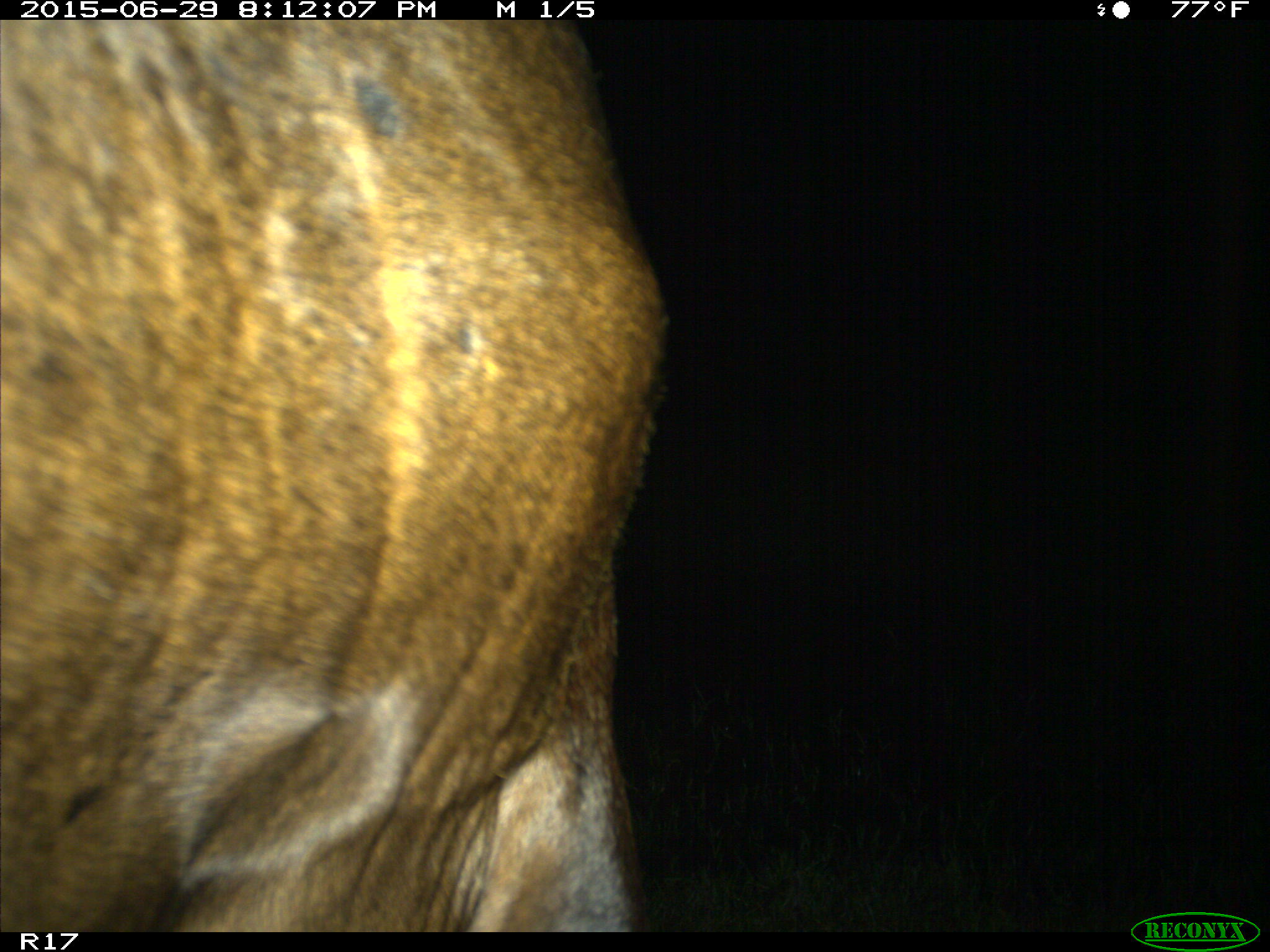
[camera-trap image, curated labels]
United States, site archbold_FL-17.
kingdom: Animalia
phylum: Chordata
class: Mammalia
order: Artiodactyla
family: Bovidae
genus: Bos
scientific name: Bos taurus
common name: domestic cow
Bos taurus (domestic cow).